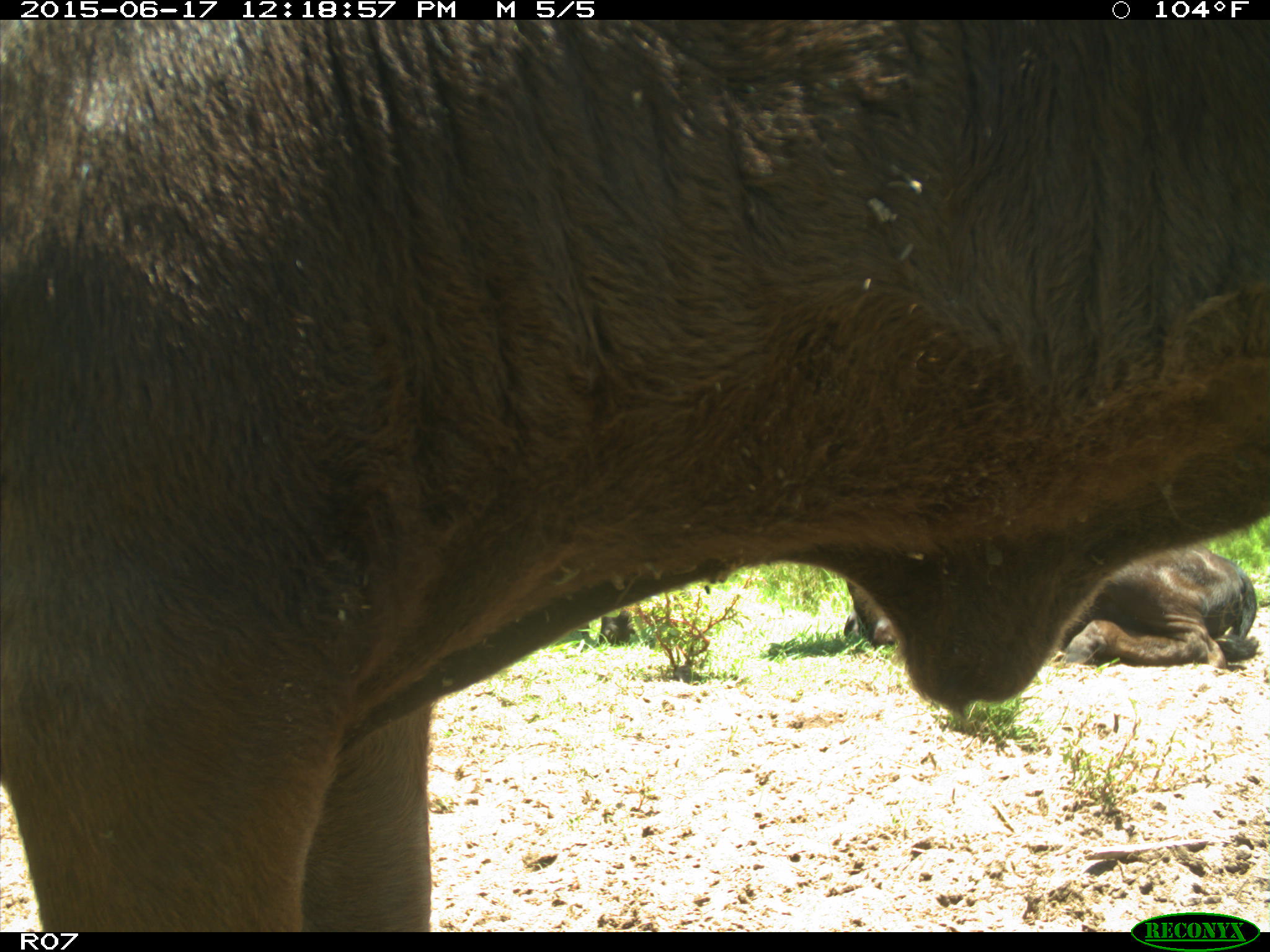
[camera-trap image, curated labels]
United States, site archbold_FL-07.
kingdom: Animalia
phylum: Chordata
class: Mammalia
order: Artiodactyla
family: Bovidae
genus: Bos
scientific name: Bos taurus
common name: domestic cow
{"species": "Bos taurus (domestic cow)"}